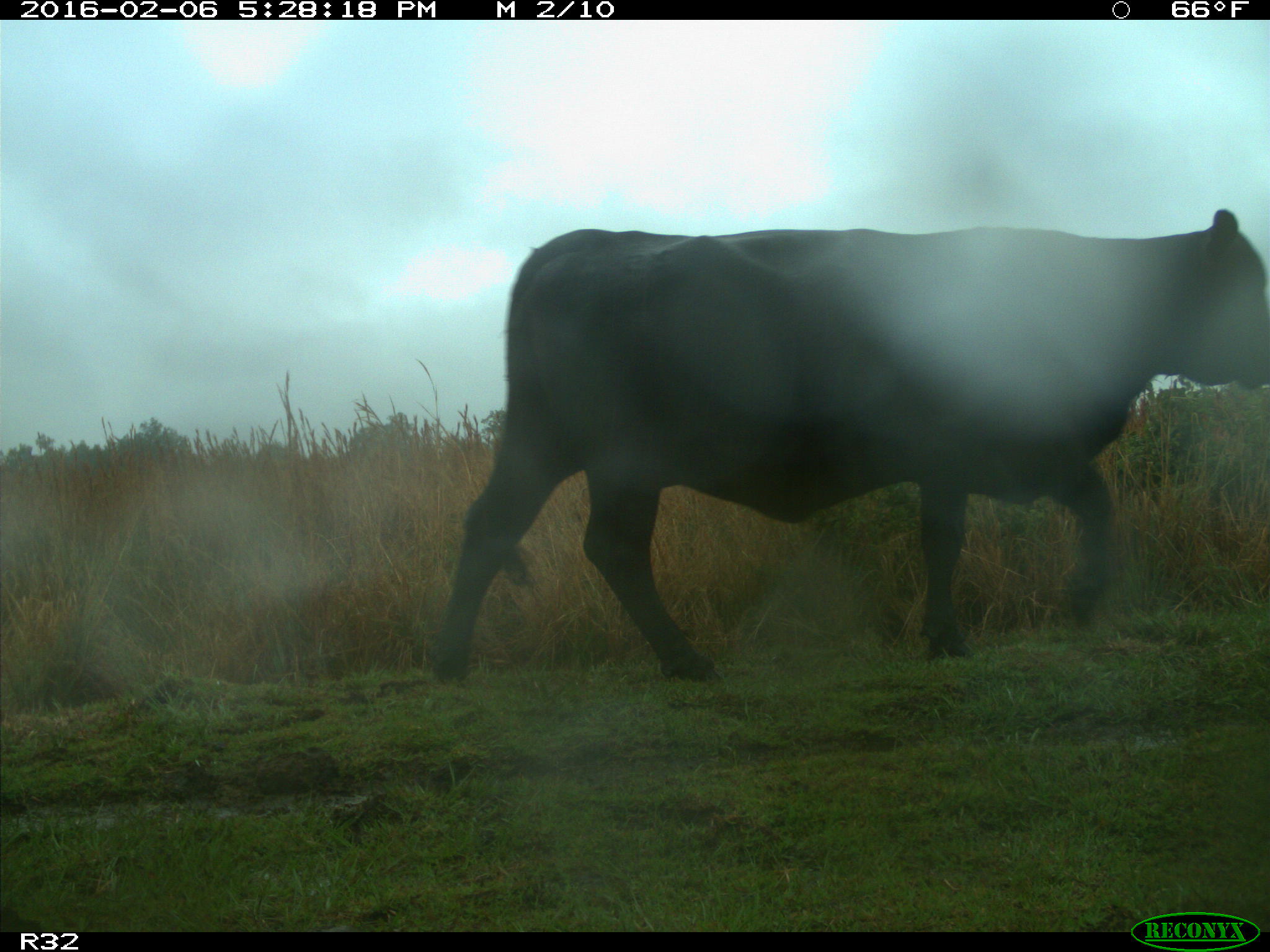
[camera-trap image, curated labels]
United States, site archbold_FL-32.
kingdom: Animalia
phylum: Chordata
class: Mammalia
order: Artiodactyla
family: Bovidae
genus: Bos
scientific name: Bos taurus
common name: domestic cow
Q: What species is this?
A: Bos taurus (domestic cow).